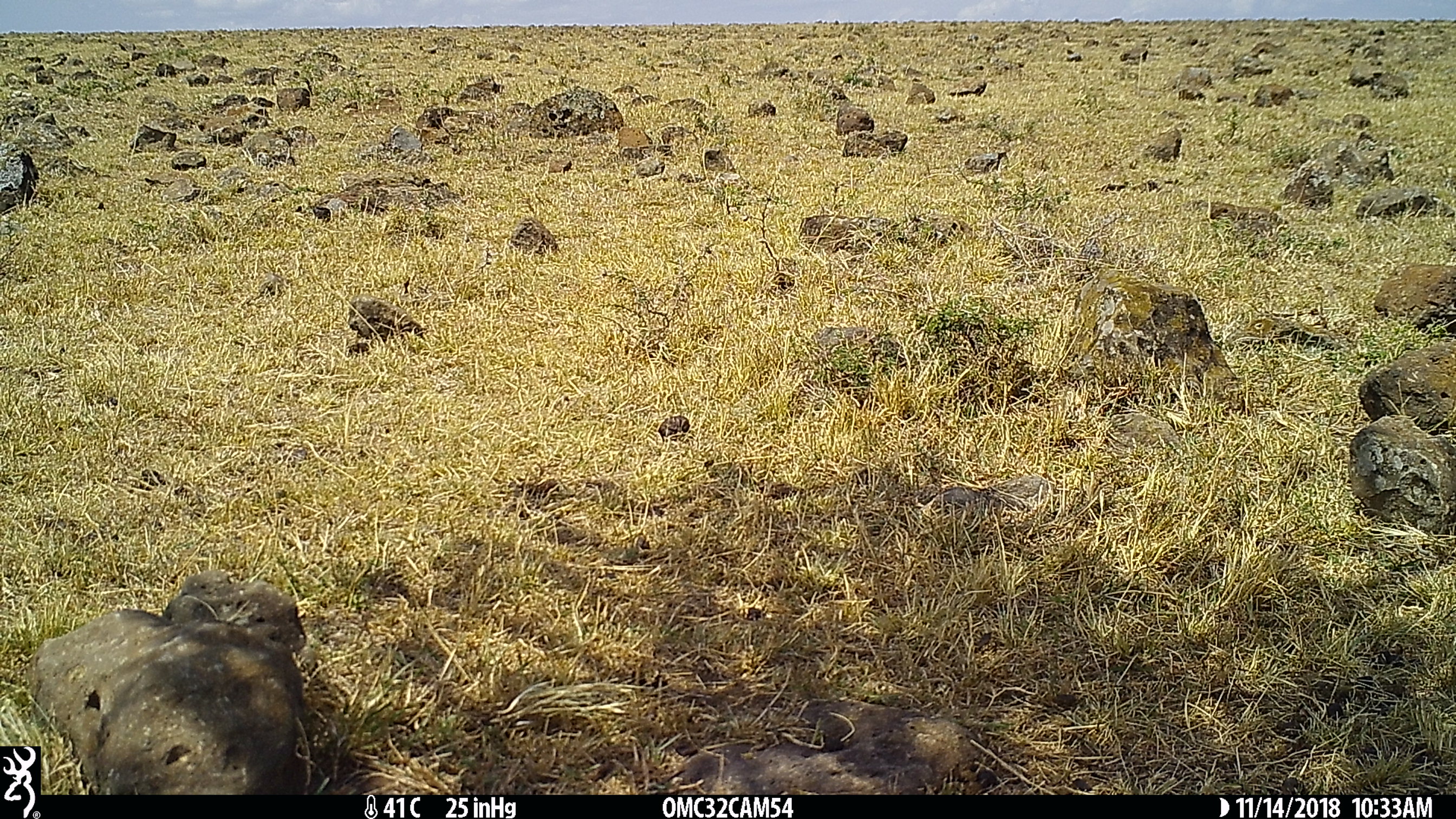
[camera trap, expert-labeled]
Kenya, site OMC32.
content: unidentified animal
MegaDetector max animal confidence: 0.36